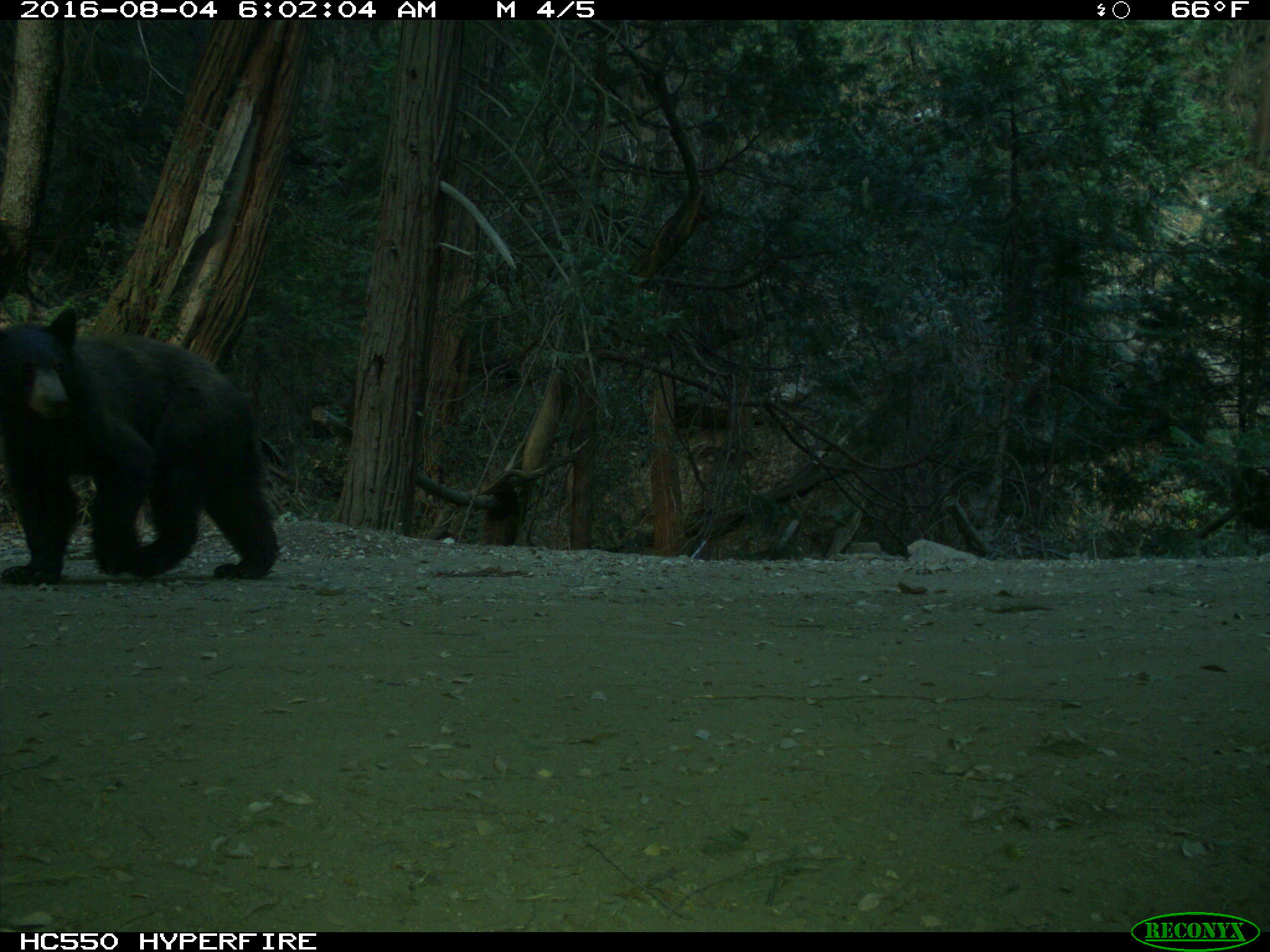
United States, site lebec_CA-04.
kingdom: Animalia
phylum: Chordata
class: Mammalia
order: Carnivora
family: Ursidae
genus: Ursus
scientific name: Ursus americanus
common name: american black bear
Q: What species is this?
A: Ursus americanus (american black bear).